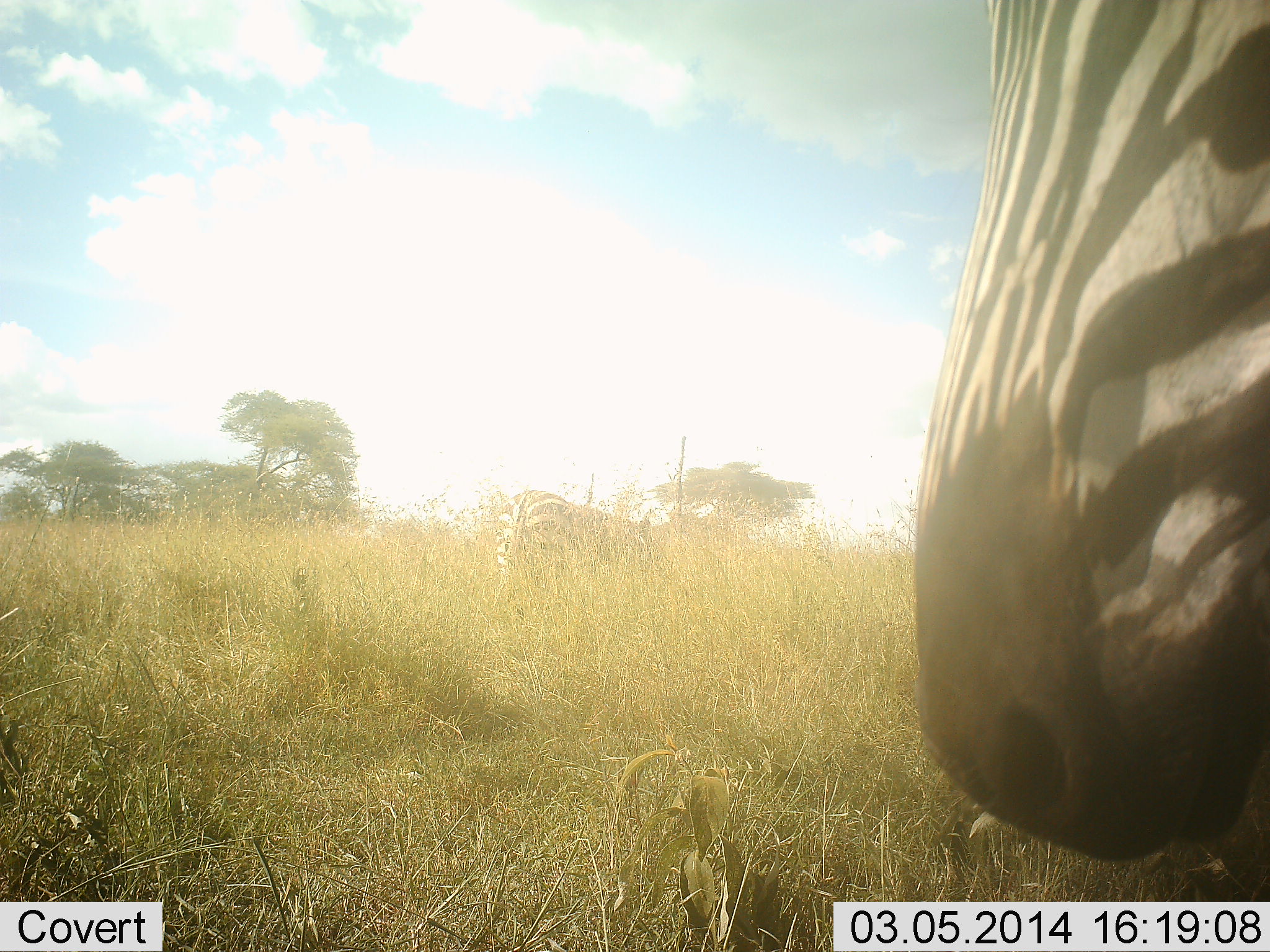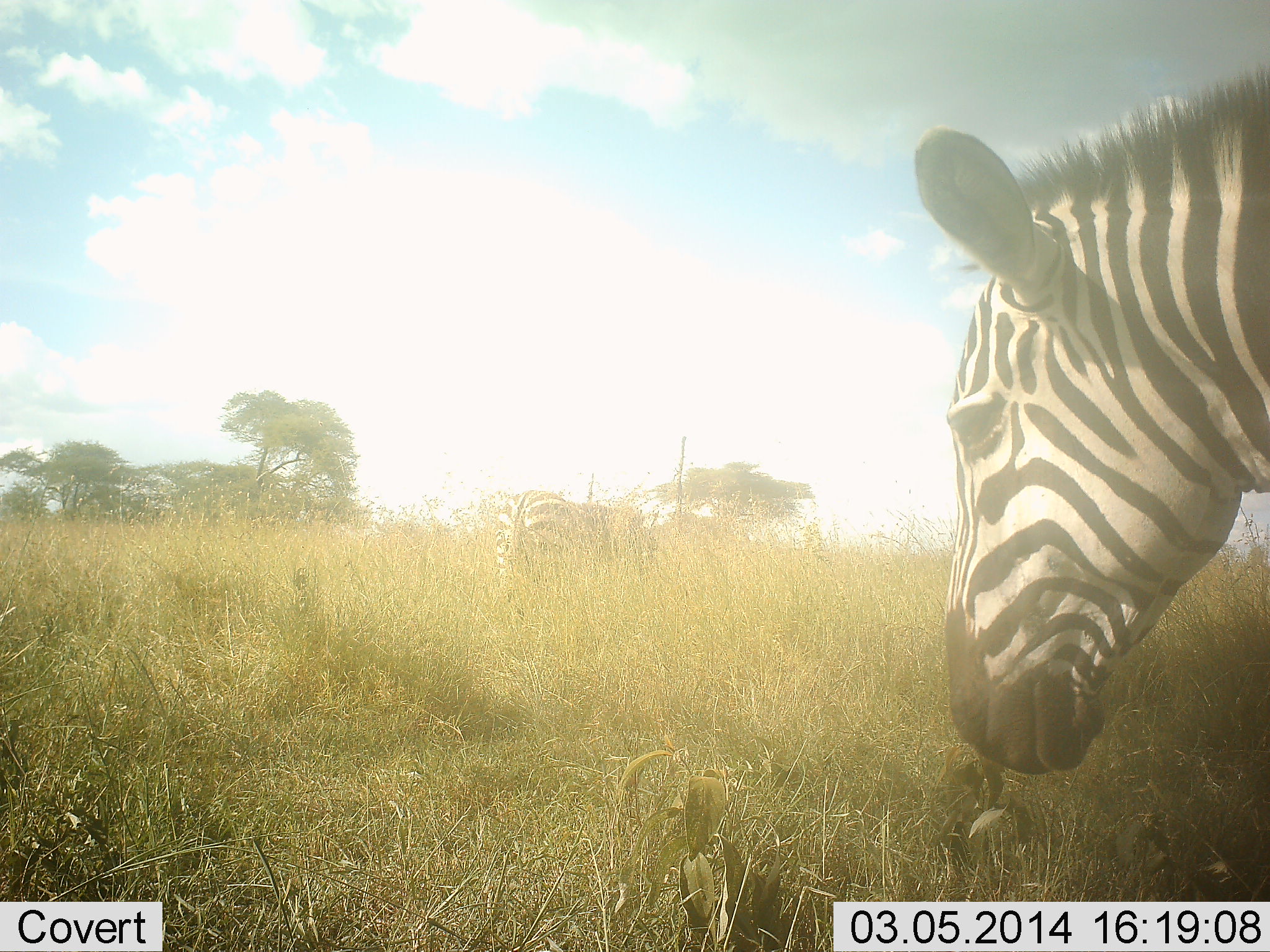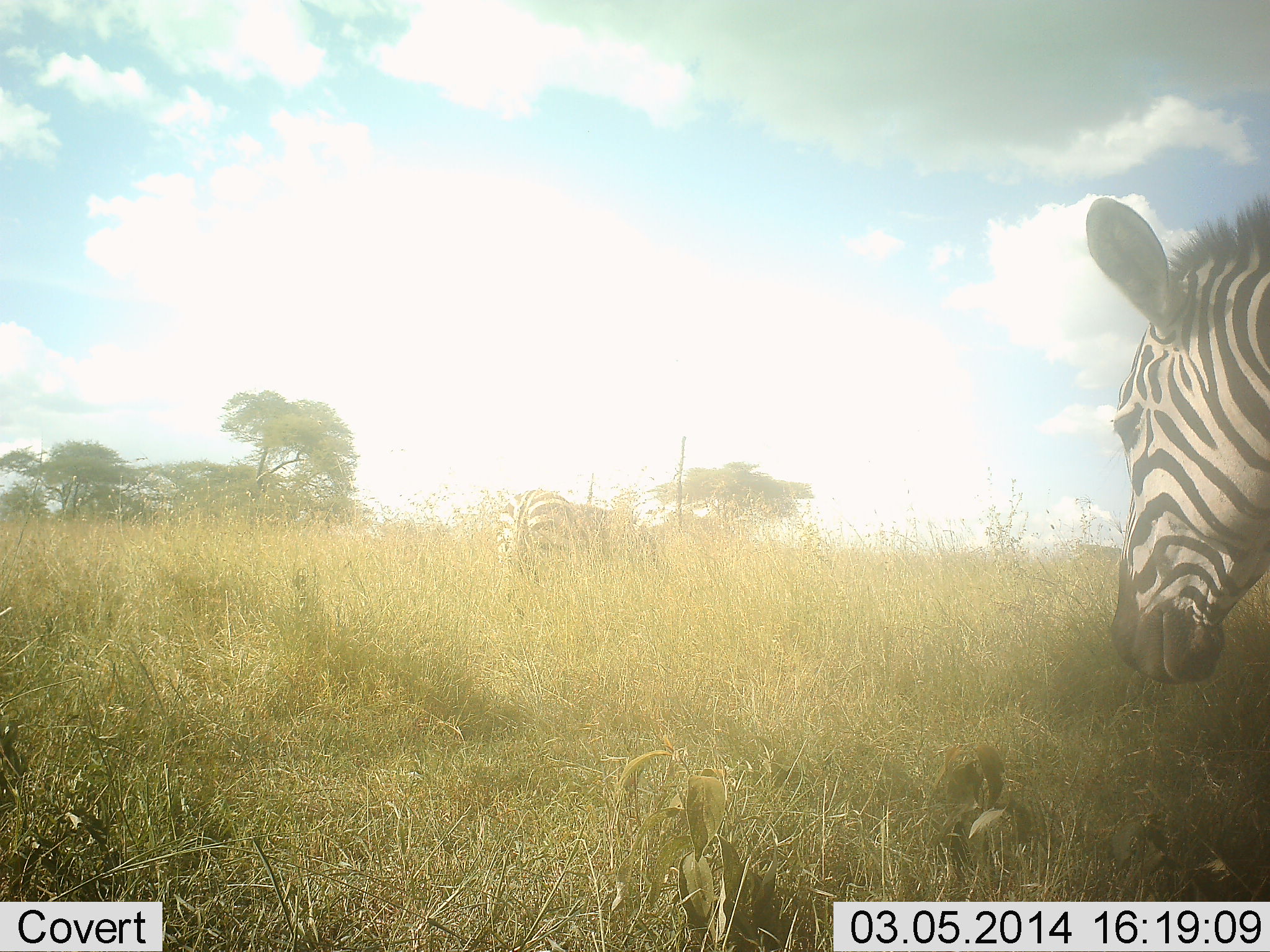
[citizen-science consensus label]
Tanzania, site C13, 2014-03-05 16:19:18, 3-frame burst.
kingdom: Animalia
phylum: Chordata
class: Mammalia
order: Perissodactyla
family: Equidae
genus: Equus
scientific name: Equus quagga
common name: plains zebra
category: zebra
Zebra (plains zebra) (Equus quagga), count 2. Behavior (volunteer vote fractions): standing 50%, resting 0%, moving 30%, interacting 10%. Young present (vote fraction): 0%. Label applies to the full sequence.